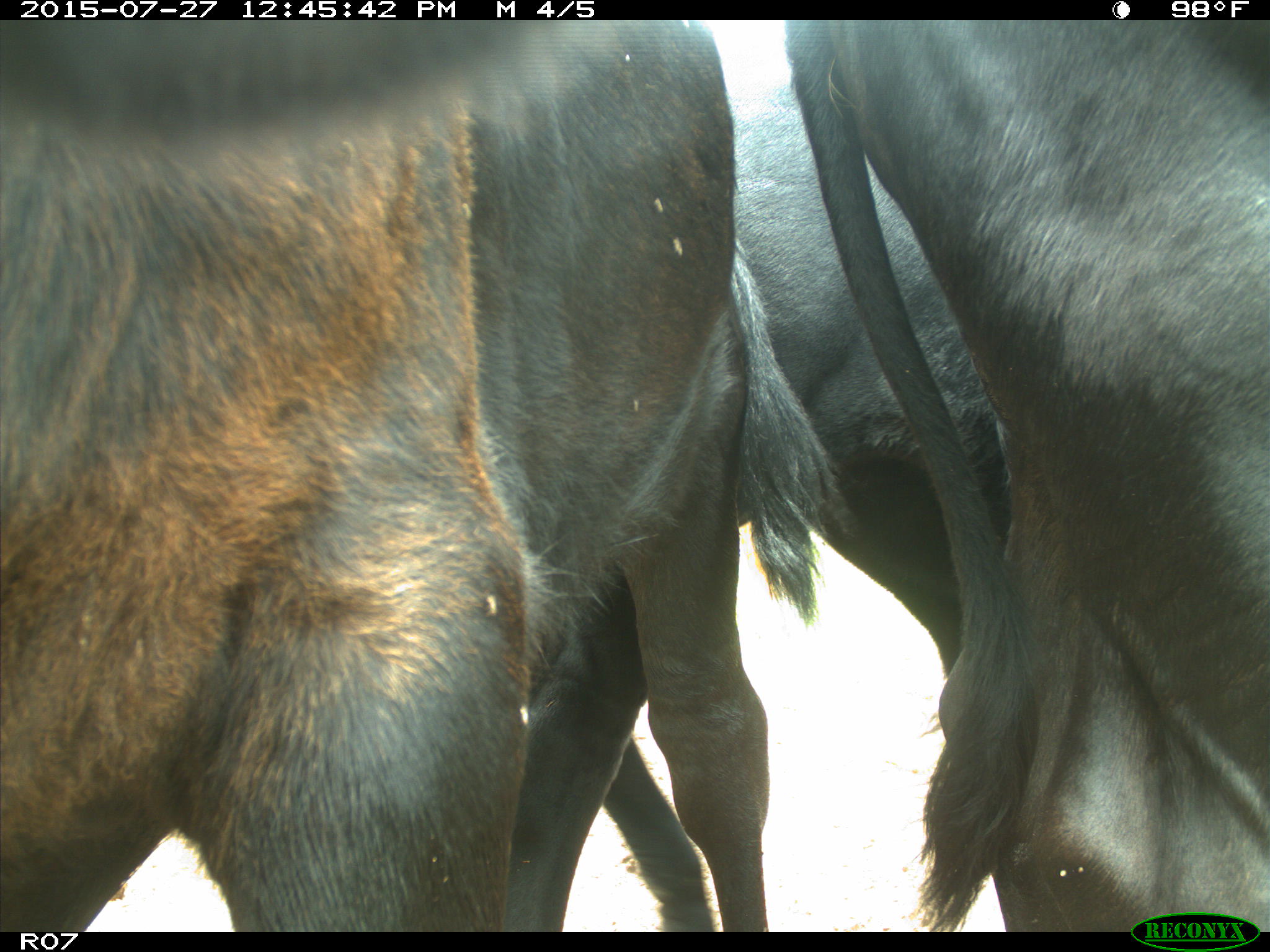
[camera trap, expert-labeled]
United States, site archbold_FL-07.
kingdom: Animalia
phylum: Chordata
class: Mammalia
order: Artiodactyla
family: Bovidae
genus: Bos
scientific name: Bos taurus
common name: domestic cow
Bos taurus (domestic cow).